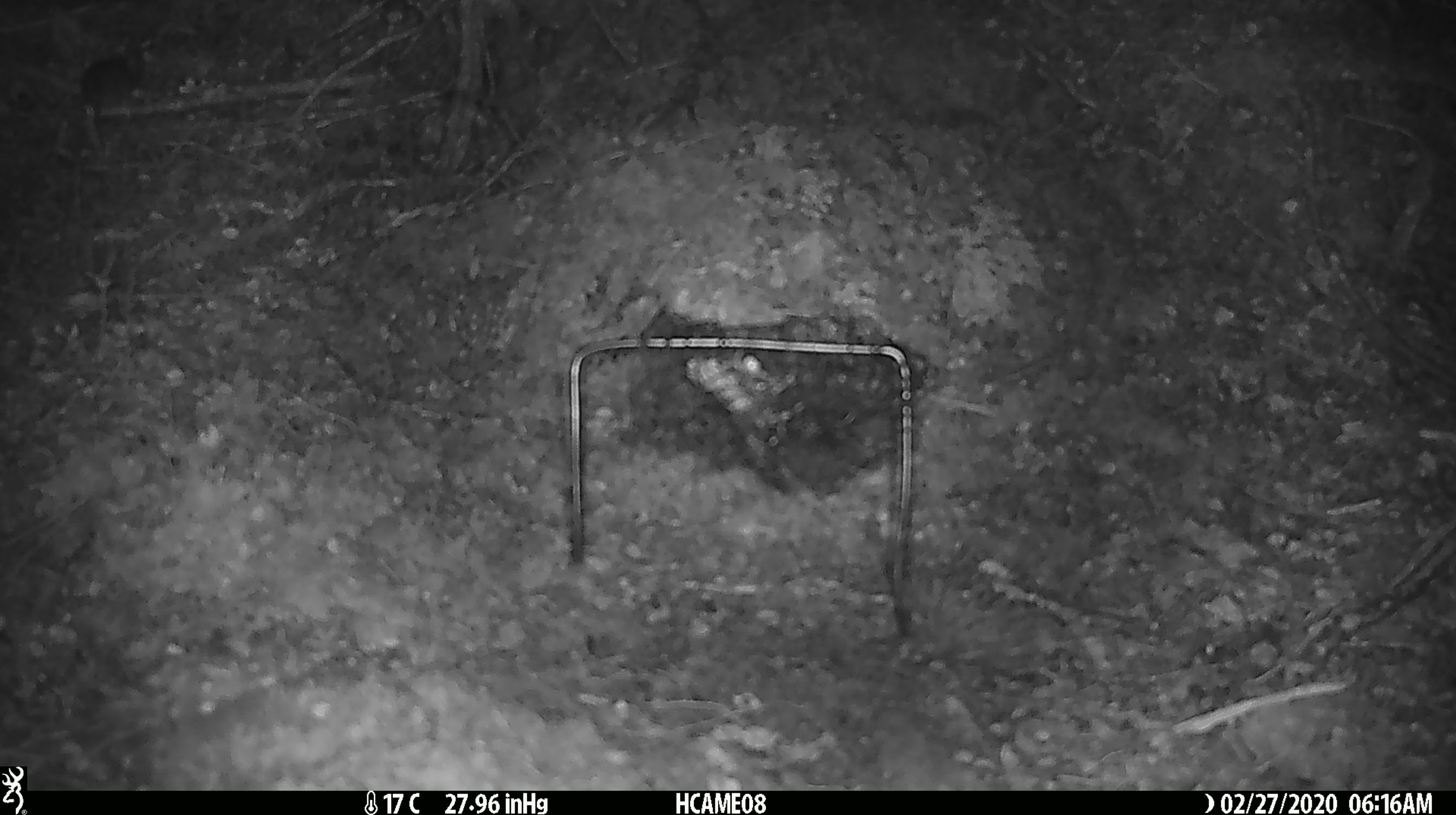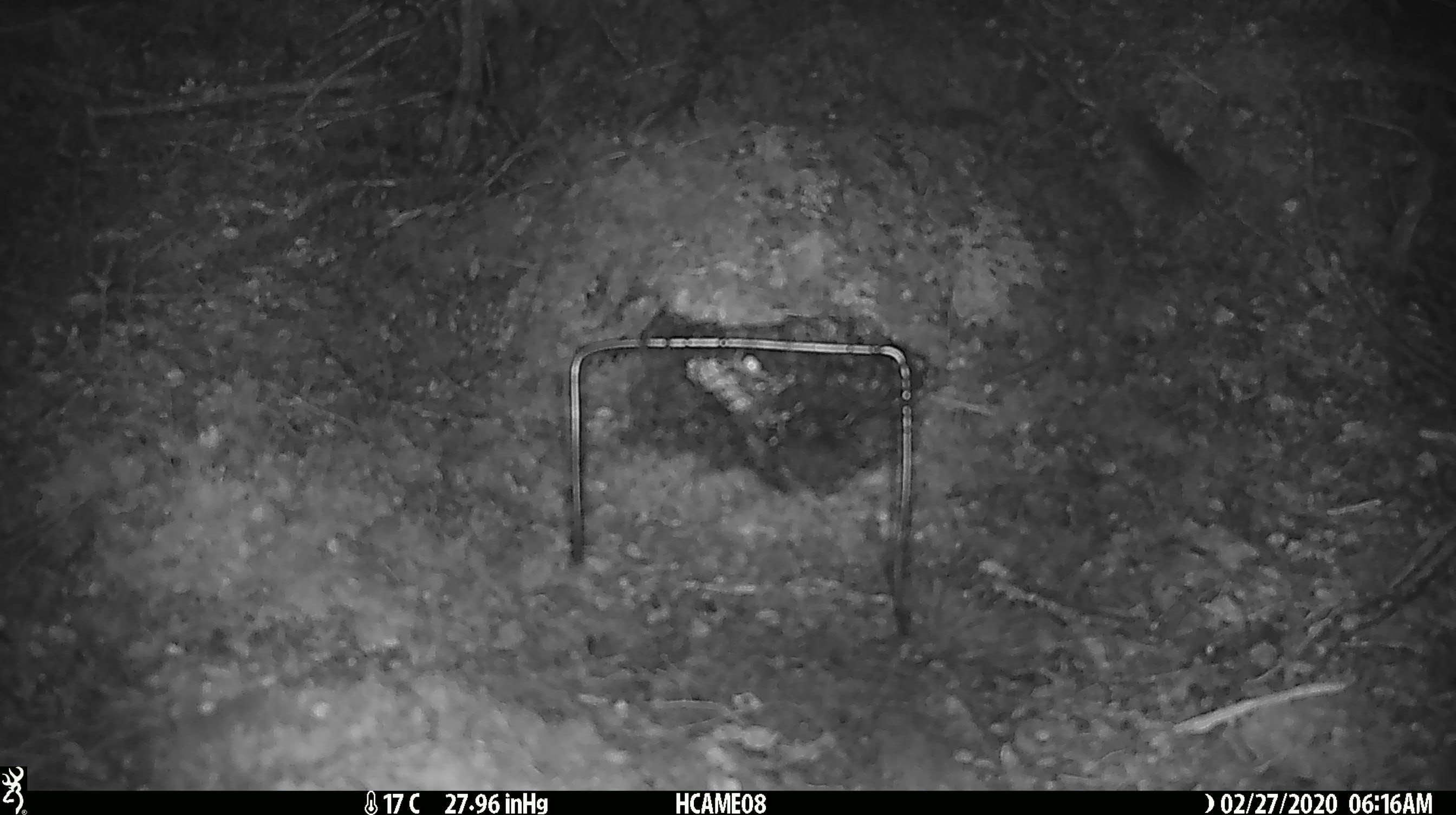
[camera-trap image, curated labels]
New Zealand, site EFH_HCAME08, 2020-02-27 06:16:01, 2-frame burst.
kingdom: Animalia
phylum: Chordata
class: Mammalia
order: Rodentia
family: Muridae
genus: Mus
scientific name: Mus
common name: mouse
Mouse (Mus).